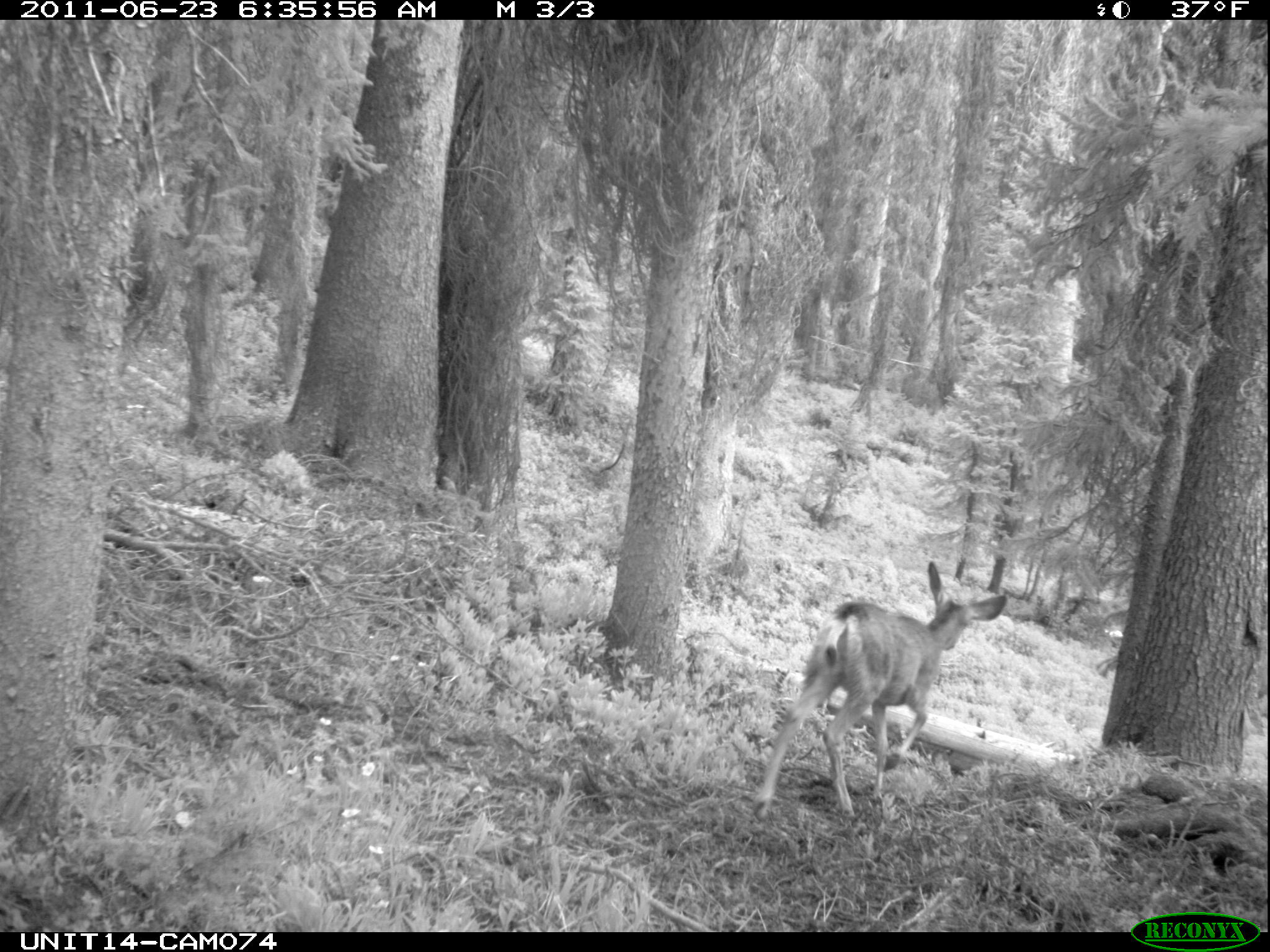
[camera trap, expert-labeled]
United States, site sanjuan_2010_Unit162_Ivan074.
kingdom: Animalia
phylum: Chordata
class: Mammalia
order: Artiodactyla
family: Cervidae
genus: Odocoileus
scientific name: Odocoileus hemionus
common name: mule deer